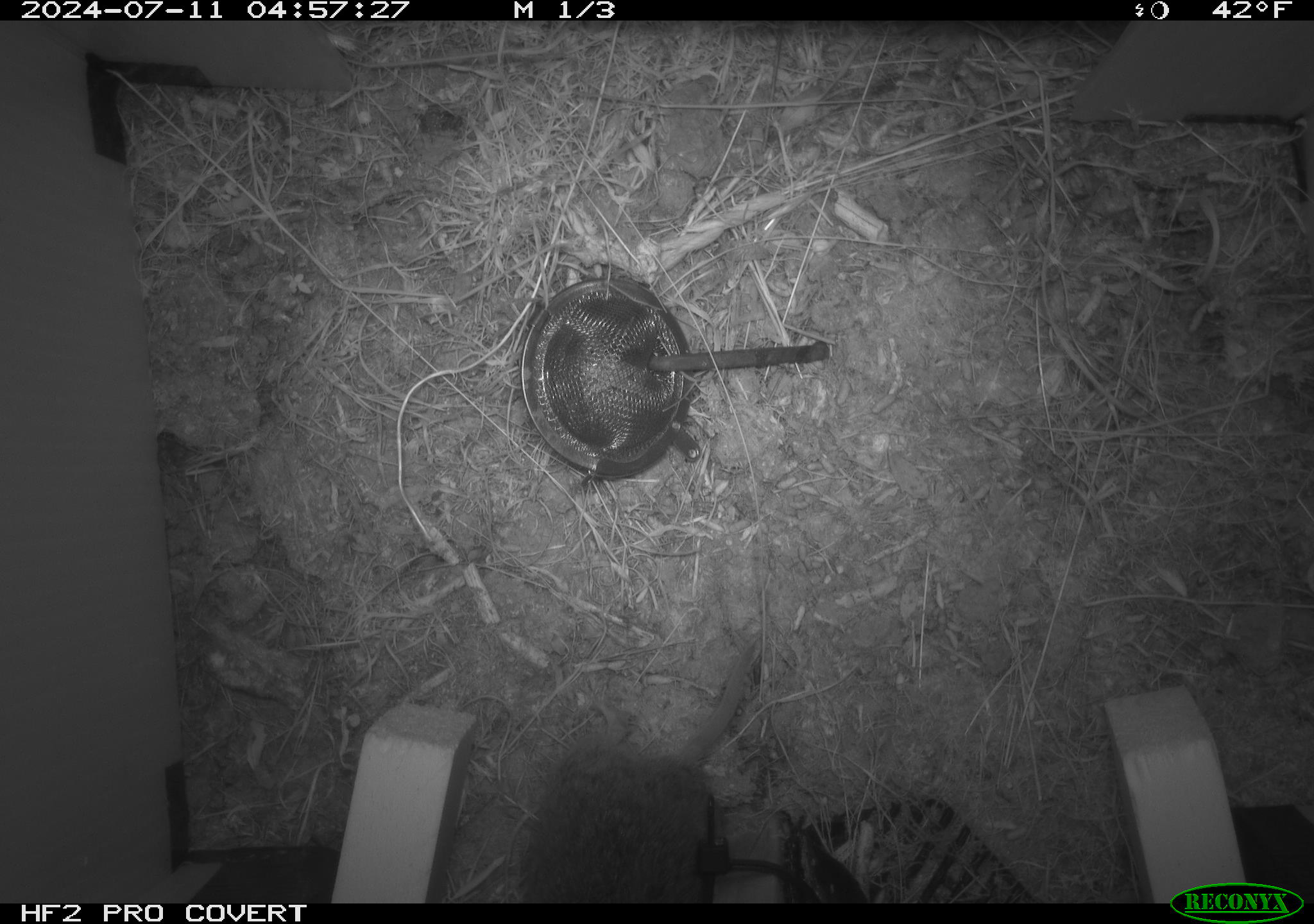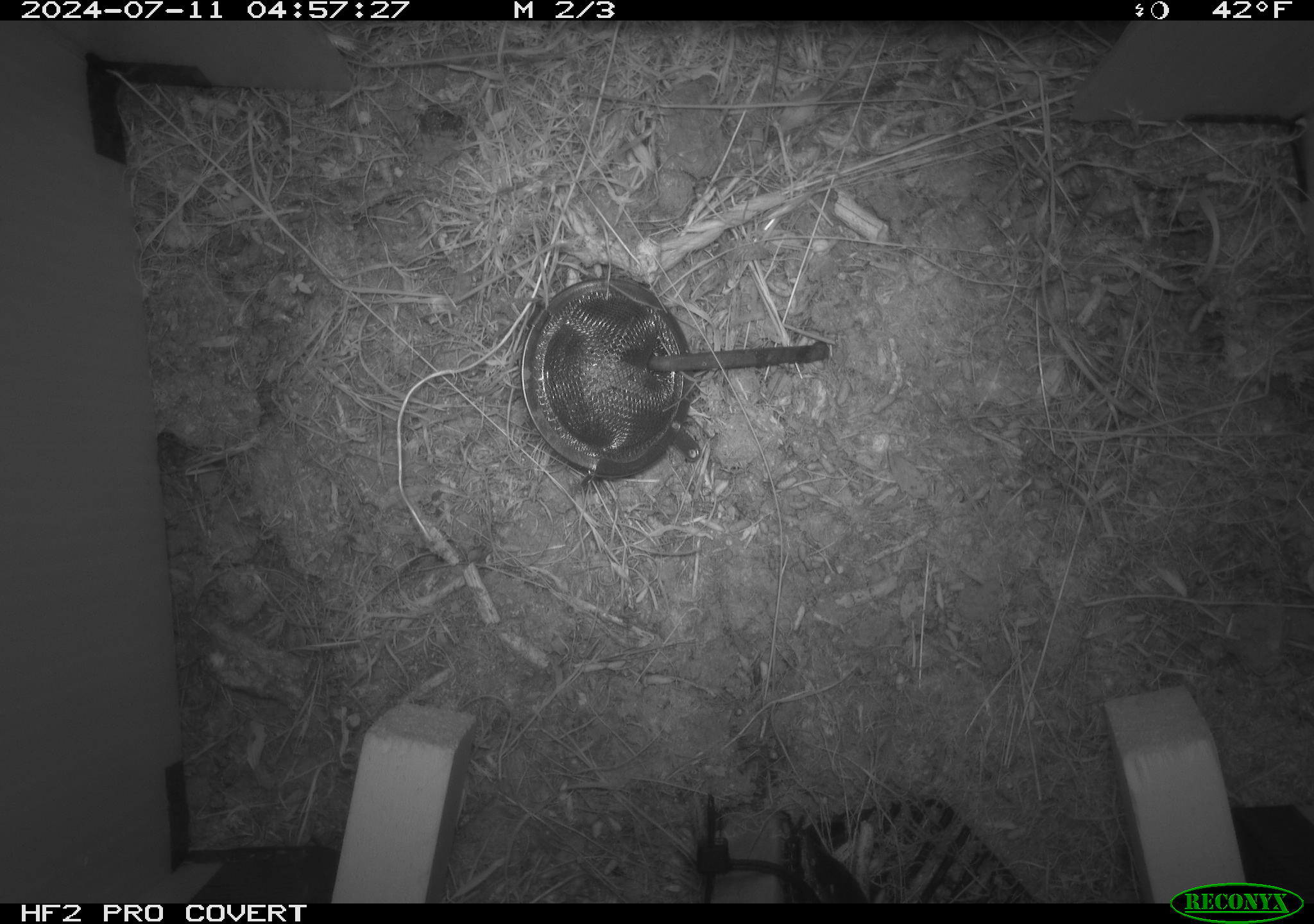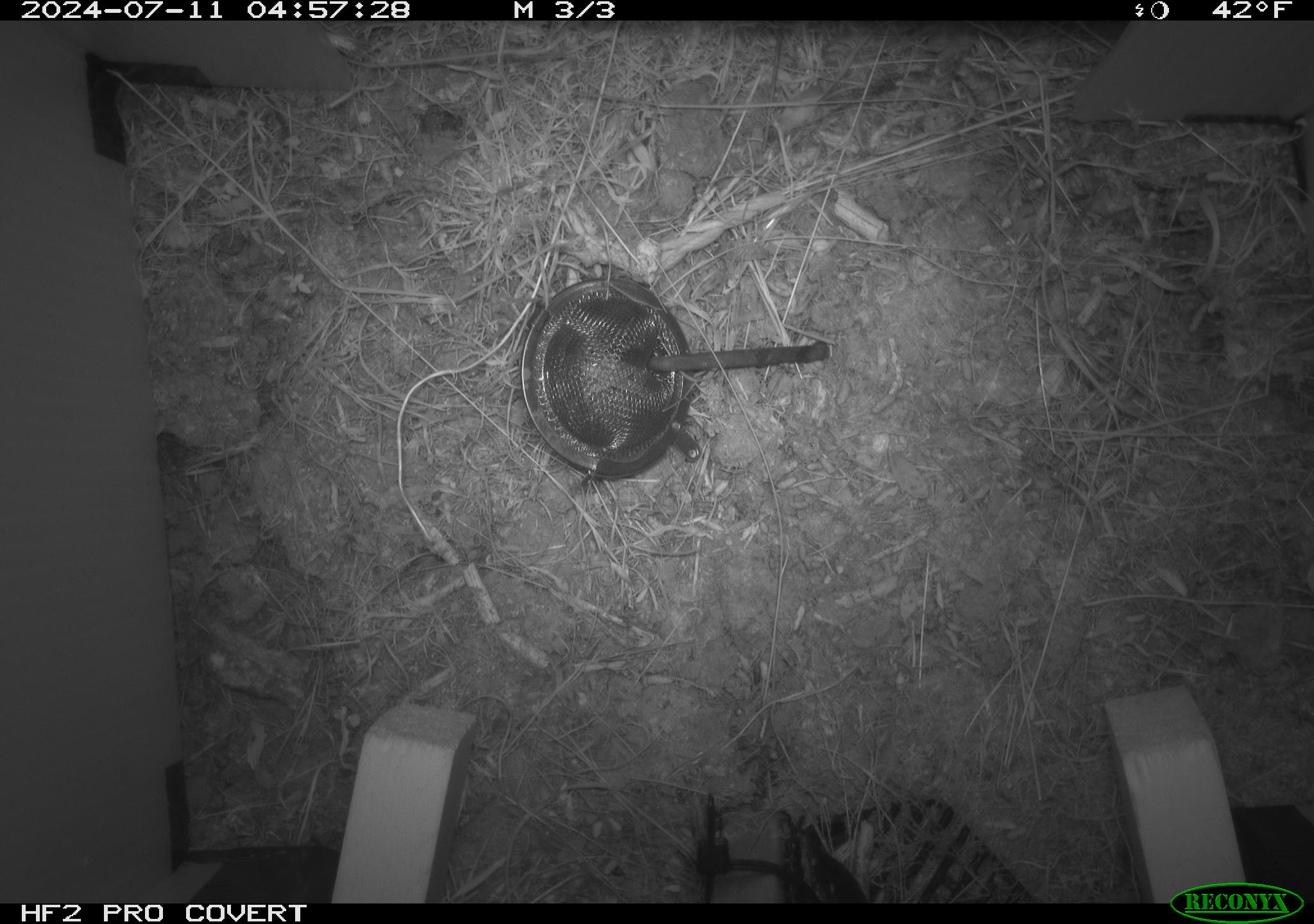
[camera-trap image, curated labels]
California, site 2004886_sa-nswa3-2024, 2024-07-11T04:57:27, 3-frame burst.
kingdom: Animalia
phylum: Chordata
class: Mammalia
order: Rodentia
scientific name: Rodentia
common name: rodent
Rodent (Rodentia).